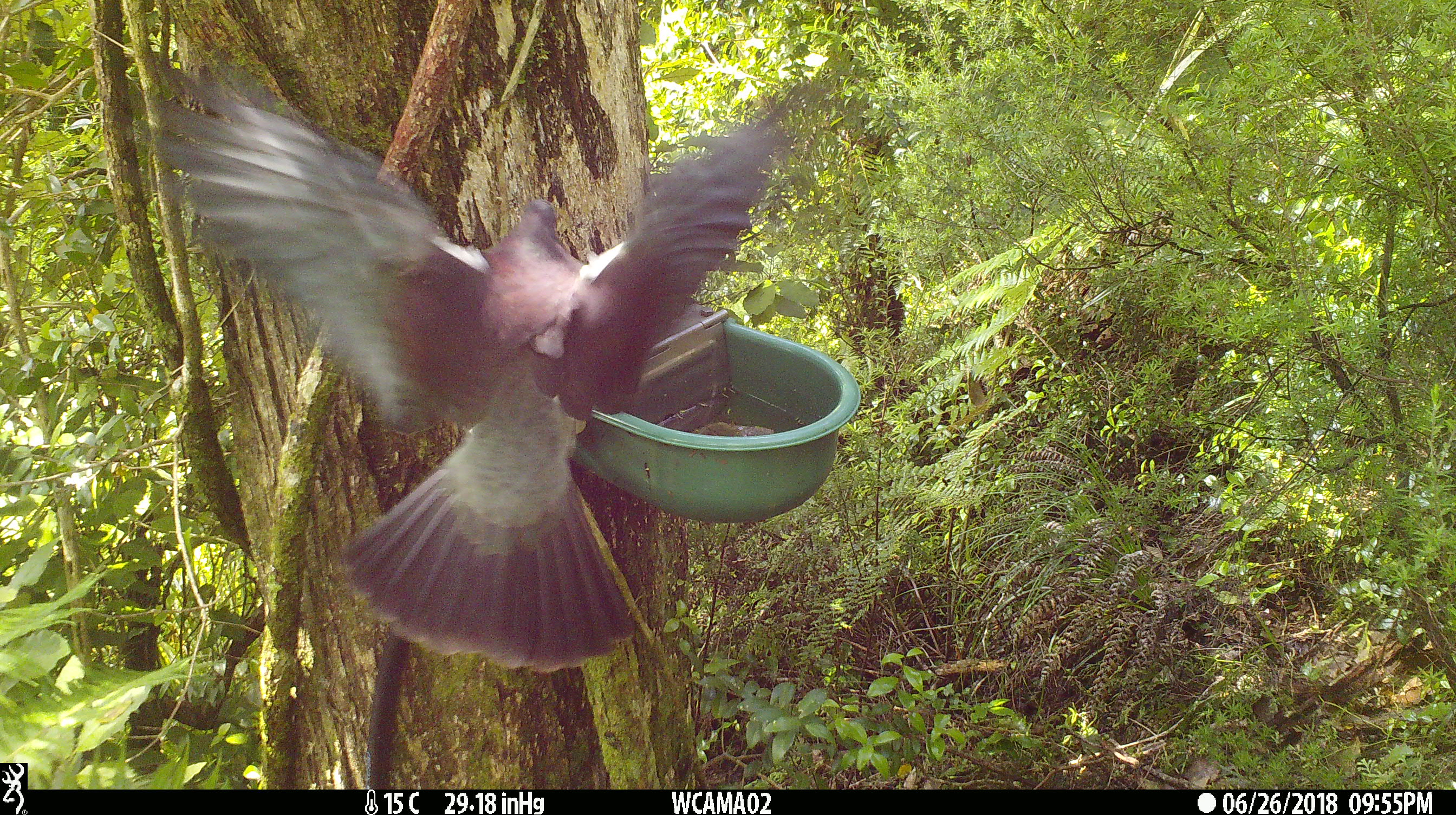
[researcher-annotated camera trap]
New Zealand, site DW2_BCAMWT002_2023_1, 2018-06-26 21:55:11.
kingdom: Animalia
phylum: Chordata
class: Aves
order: Columbiformes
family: Columbidae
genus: Hemiphaga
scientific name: Hemiphaga novaeseelandiae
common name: new zealand pigeon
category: kereru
Kereru (new zealand pigeon) (Hemiphaga novaeseelandiae).